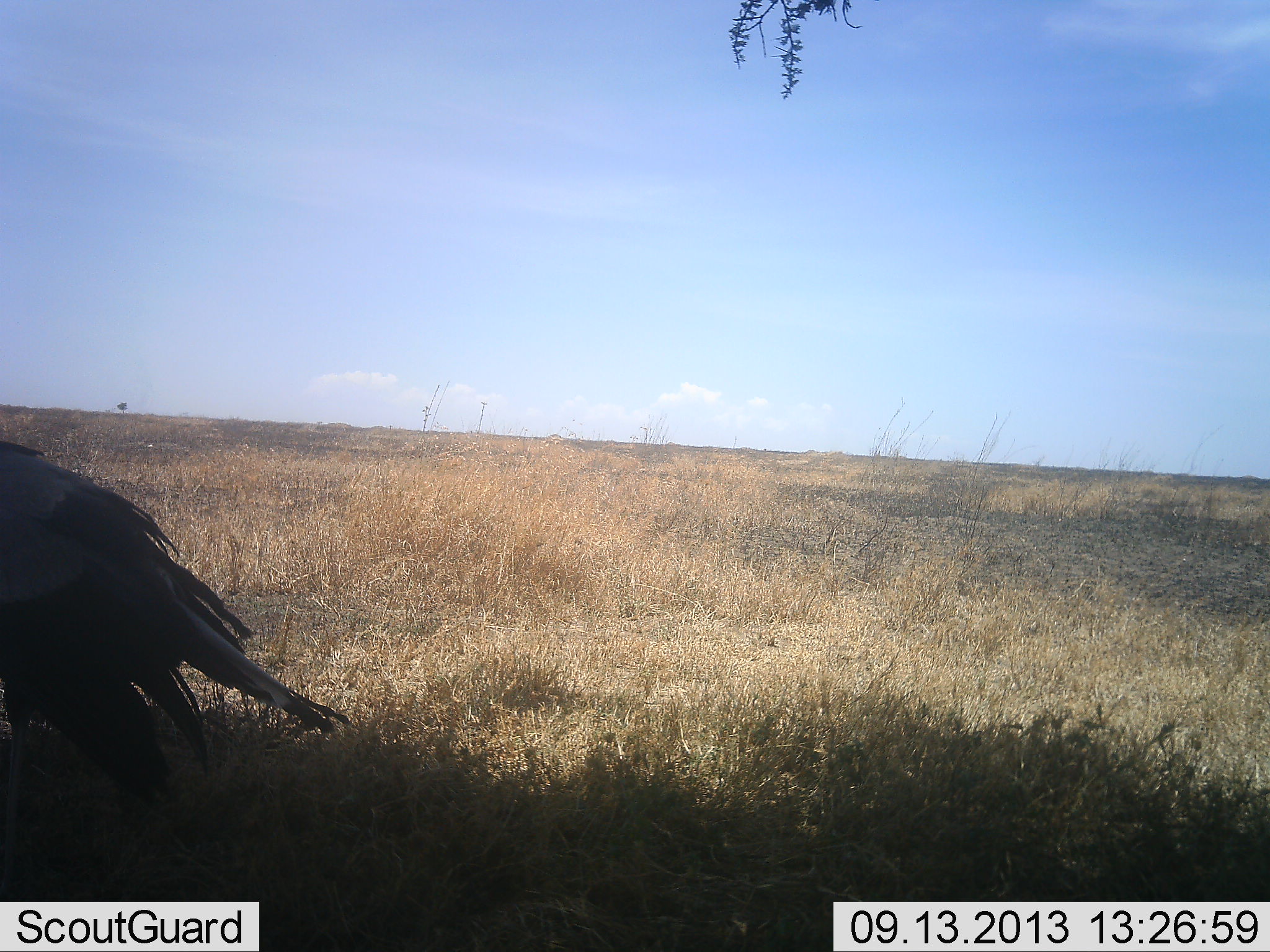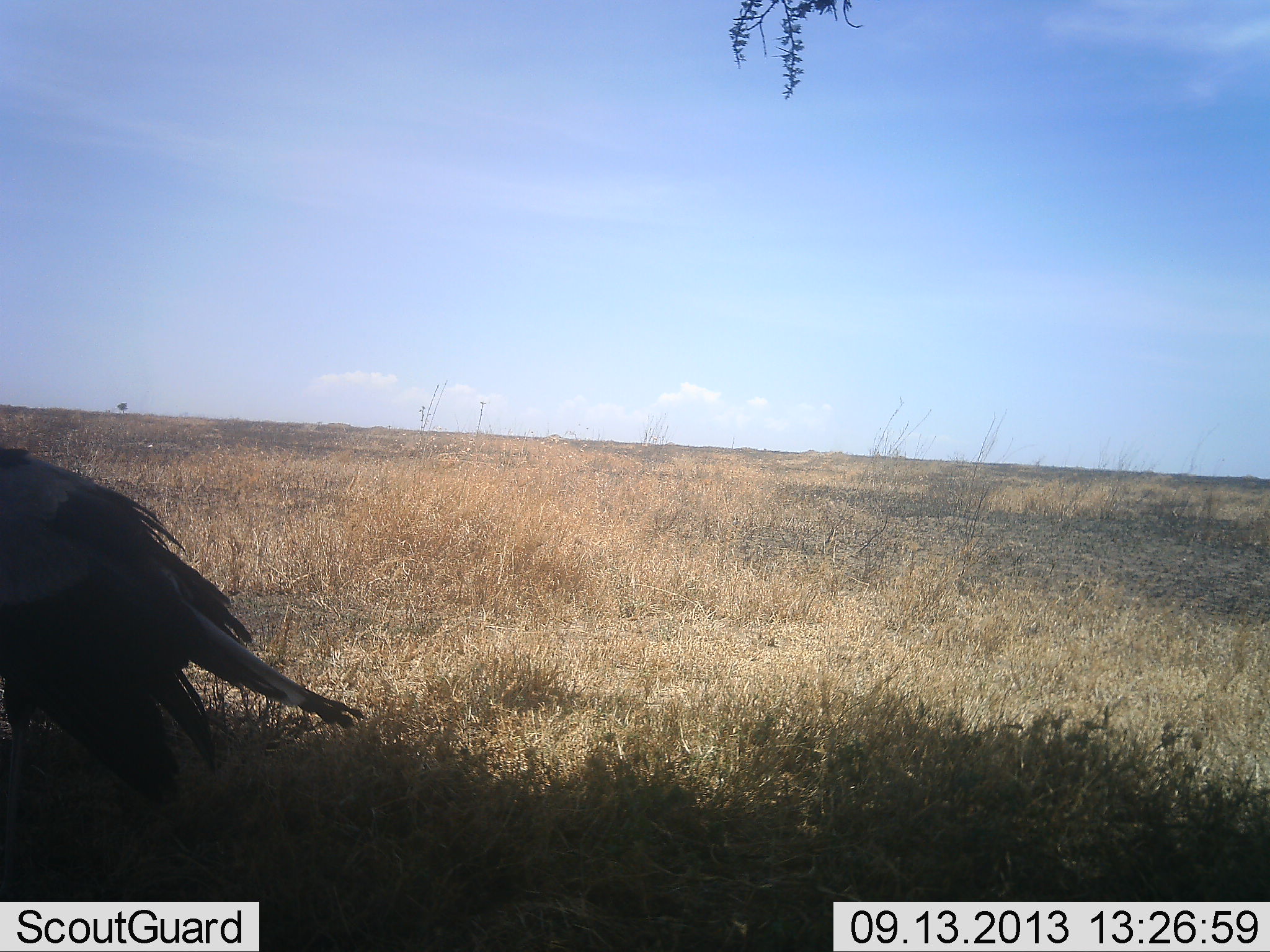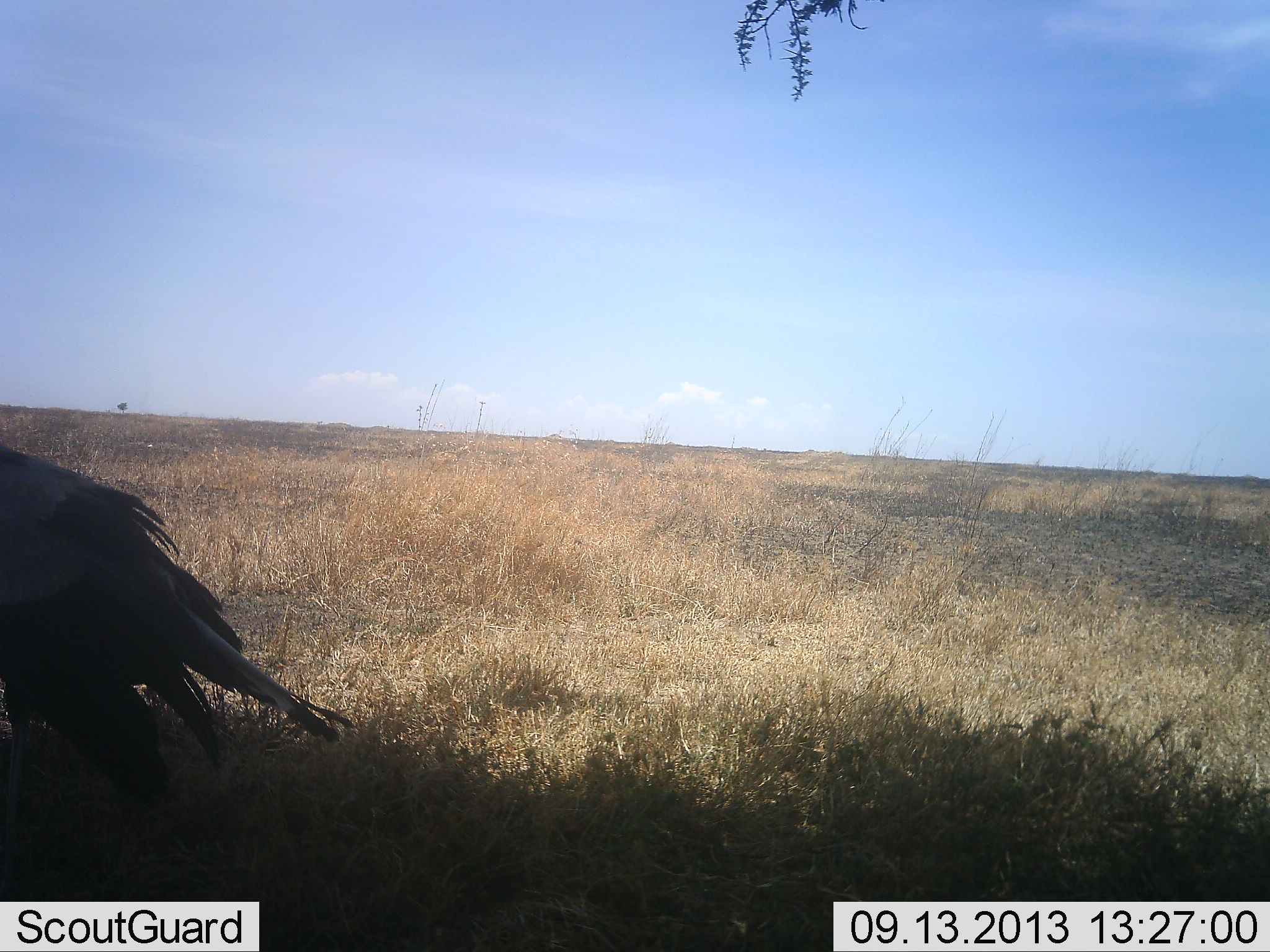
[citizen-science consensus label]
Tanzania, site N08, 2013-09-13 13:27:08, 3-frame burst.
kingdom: Animalia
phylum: Chordata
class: Aves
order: Accipitriformes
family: Sagittariidae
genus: Sagittarius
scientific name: Sagittarius serpentarius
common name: secretary bird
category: secretarybird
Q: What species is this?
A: Secretarybird (secretary bird) (Sagittarius serpentarius).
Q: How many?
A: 1.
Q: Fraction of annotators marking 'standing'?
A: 93%.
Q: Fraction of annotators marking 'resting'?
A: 0%.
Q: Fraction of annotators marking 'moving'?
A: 0%.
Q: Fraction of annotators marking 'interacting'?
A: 0%.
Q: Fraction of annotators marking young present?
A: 0%.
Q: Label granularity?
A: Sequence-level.